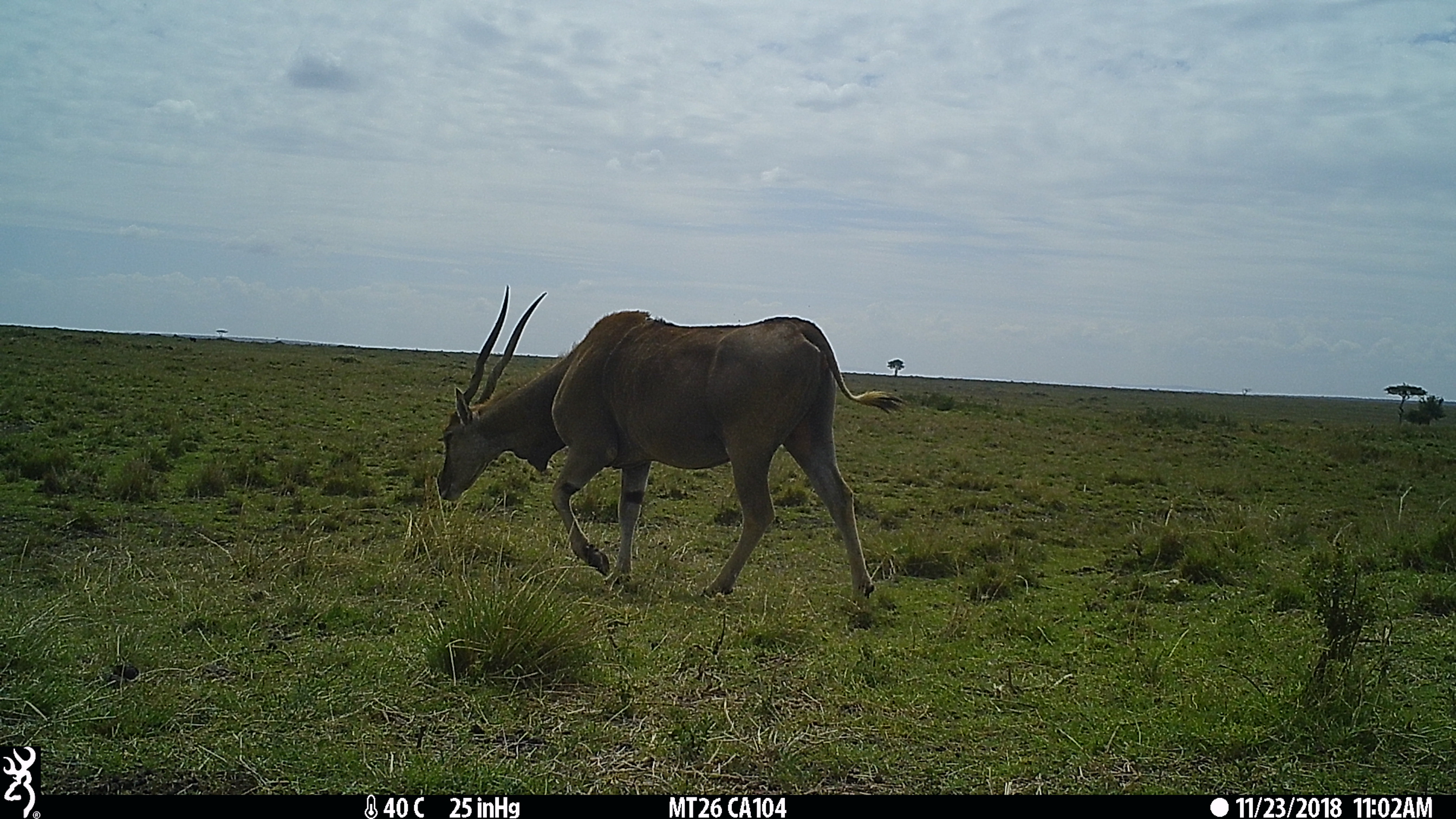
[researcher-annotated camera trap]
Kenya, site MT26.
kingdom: Animalia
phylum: Chordata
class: Mammalia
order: Artiodactyla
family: Bovidae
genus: Tragelaphus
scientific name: Tragelaphus oryx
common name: eland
Eland (Tragelaphus oryx).